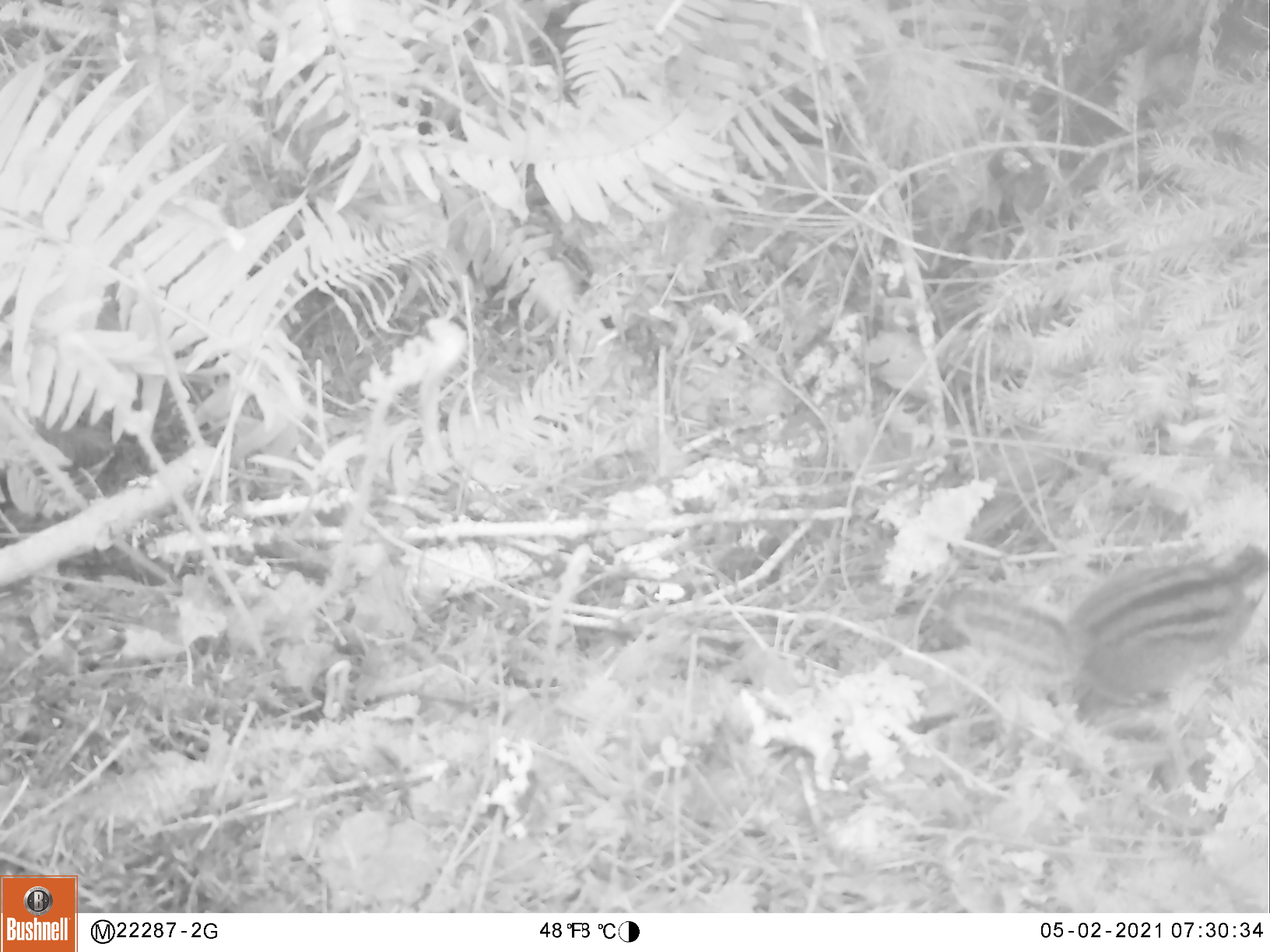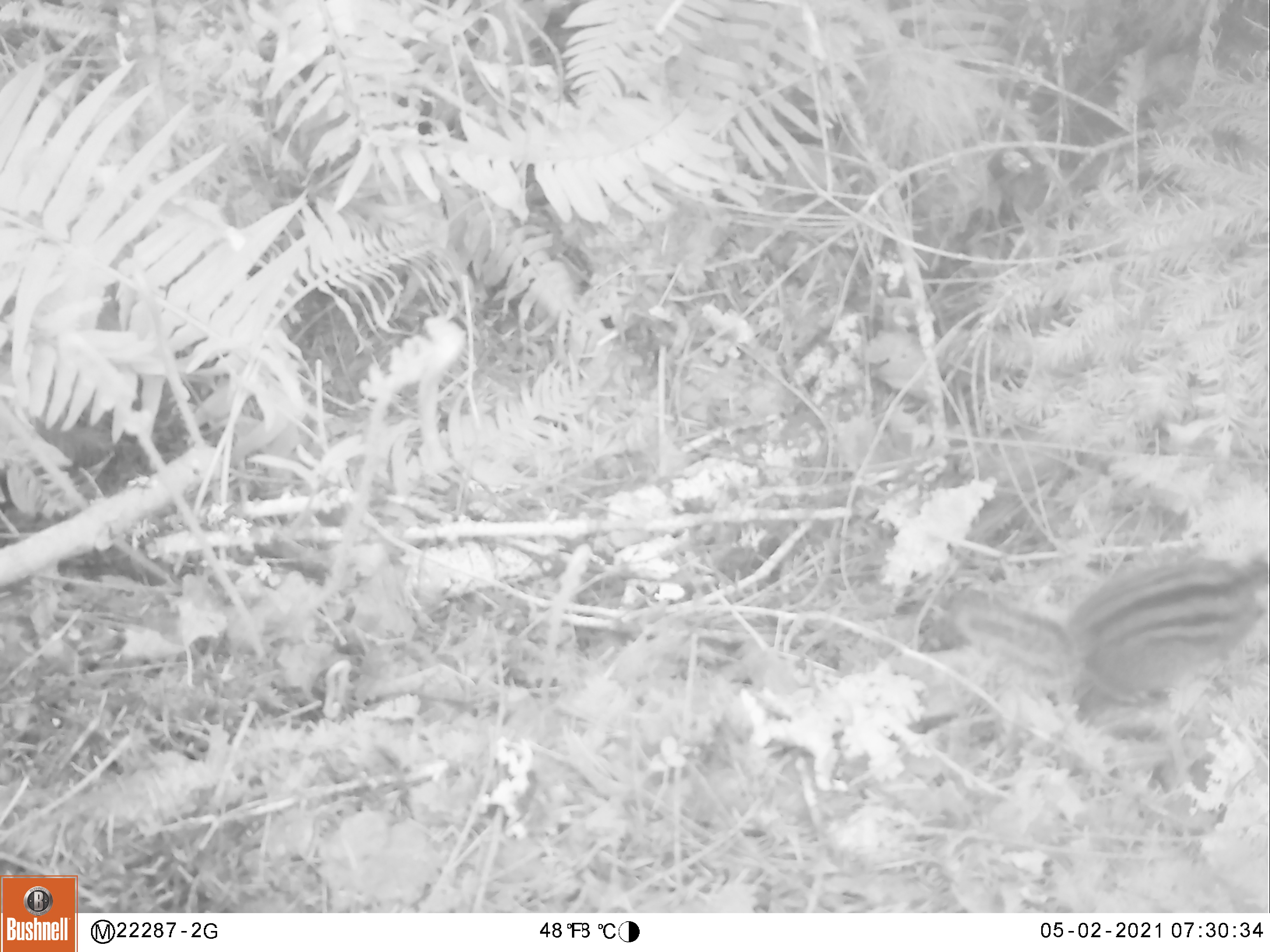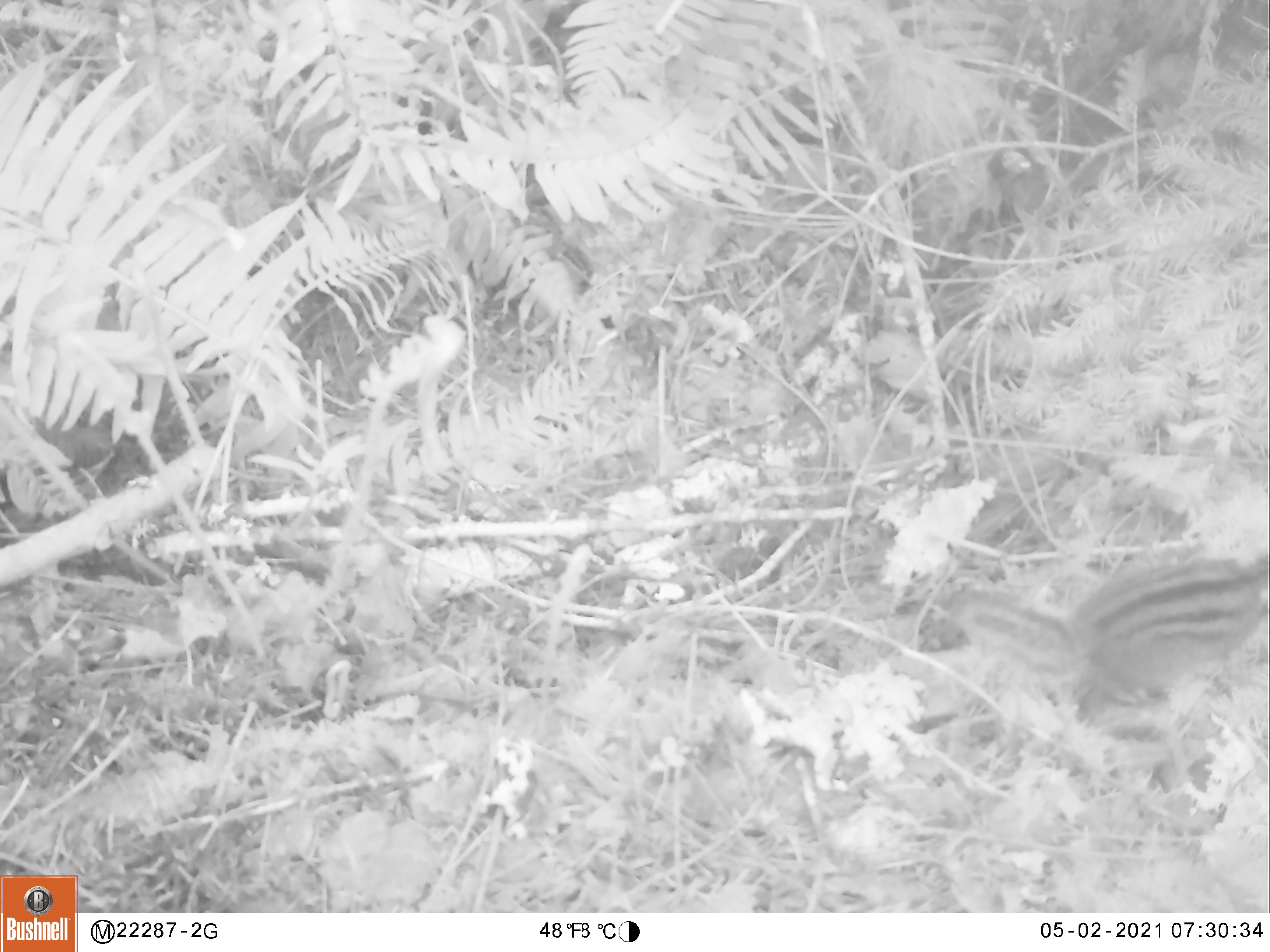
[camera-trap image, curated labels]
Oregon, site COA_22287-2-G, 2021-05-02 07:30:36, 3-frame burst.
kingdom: Animalia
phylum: Chordata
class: Mammalia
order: Rodentia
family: Sciuridae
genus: Neotamias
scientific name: Neotamias townsendii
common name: townsend's chipmunk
Townsend's chipmunk (Neotamias townsendii).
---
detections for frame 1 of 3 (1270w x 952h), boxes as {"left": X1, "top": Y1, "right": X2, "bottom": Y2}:
townsend's chipmunk: {"left": 931, "top": 536, "right": 1266, "bottom": 719}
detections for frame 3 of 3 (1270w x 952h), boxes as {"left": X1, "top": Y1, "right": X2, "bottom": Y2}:
townsend's chipmunk: {"left": 933, "top": 548, "right": 1268, "bottom": 722}